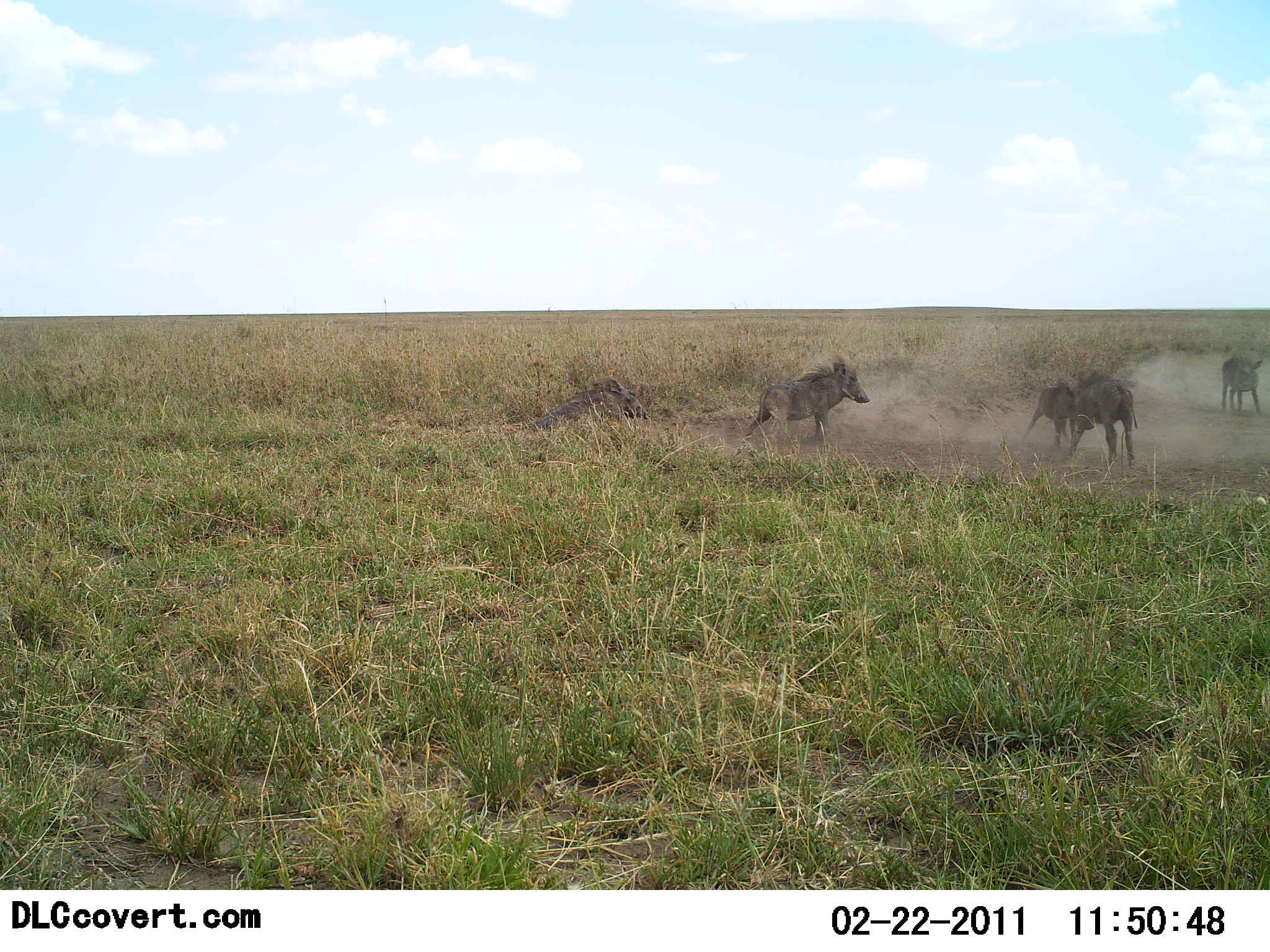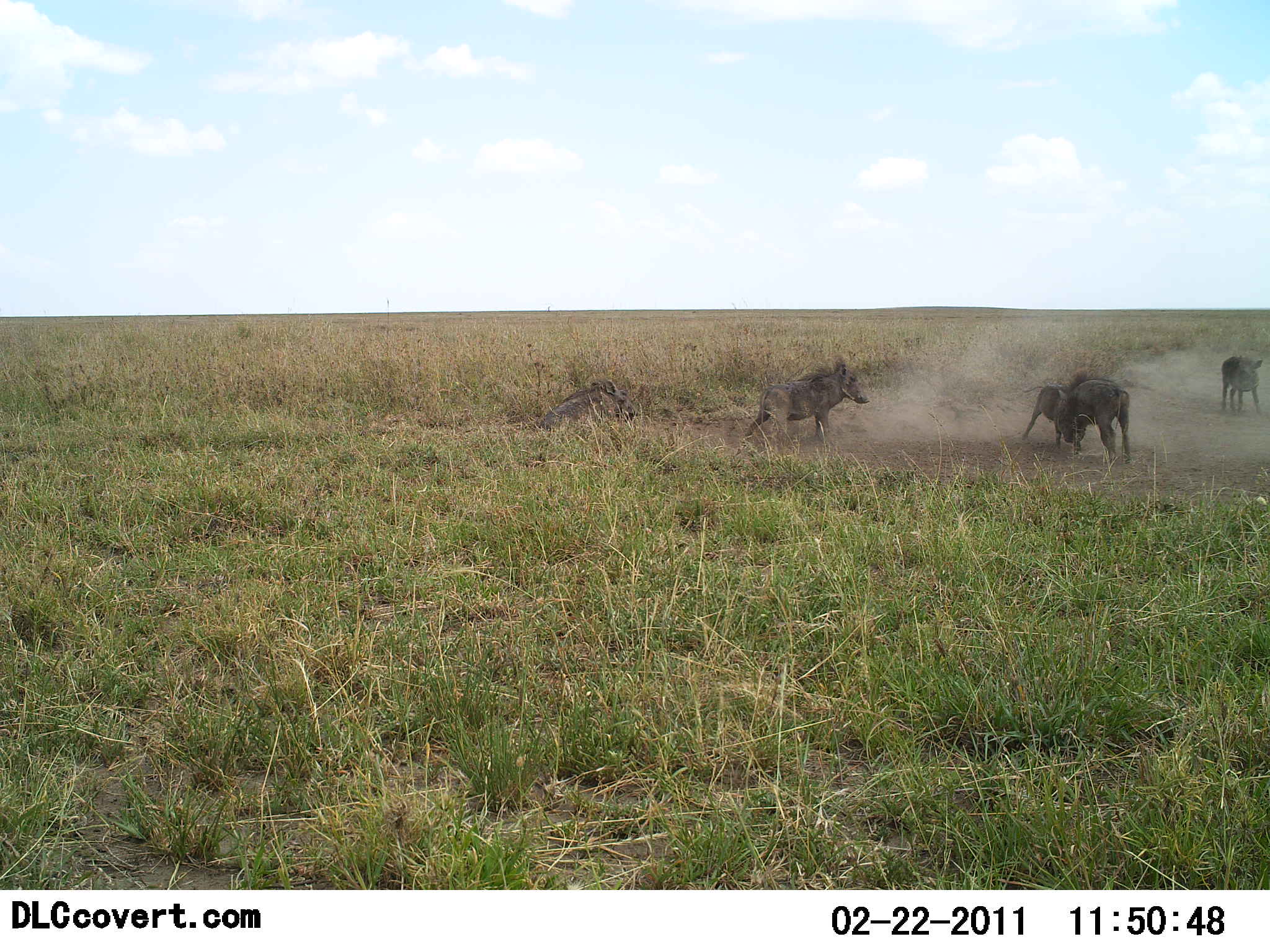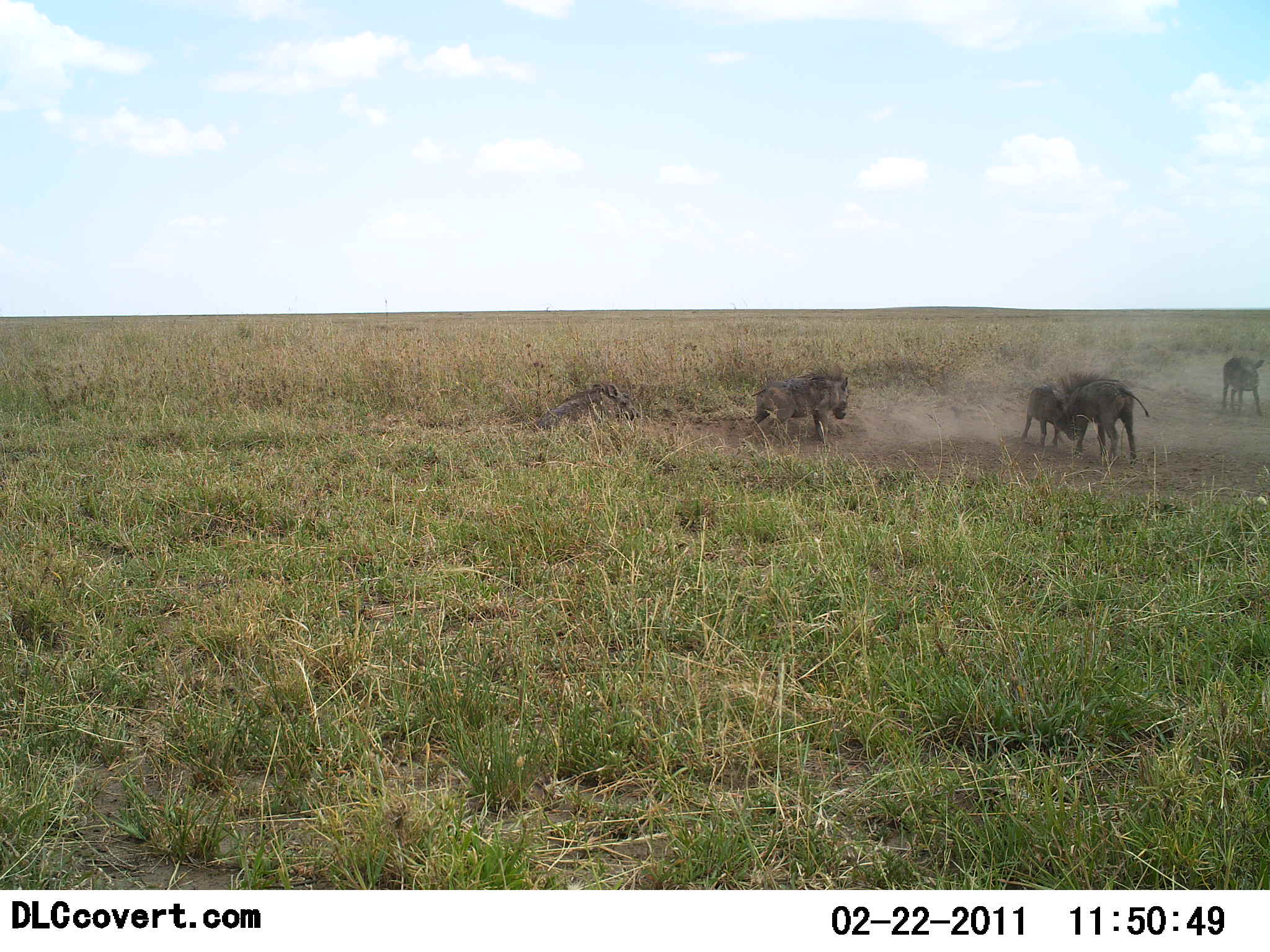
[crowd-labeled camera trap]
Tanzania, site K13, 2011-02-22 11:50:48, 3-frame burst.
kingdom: Animalia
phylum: Chordata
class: Mammalia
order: Artiodactyla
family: Suidae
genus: Phacochoerus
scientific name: Phacochoerus africanus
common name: warthog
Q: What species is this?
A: Warthog (Phacochoerus africanus).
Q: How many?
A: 5.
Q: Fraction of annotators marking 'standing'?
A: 60%.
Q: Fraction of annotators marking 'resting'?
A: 50%.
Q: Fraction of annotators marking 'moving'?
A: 0%.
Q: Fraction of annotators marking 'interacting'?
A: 90%.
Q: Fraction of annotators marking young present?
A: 0%.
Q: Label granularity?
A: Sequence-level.